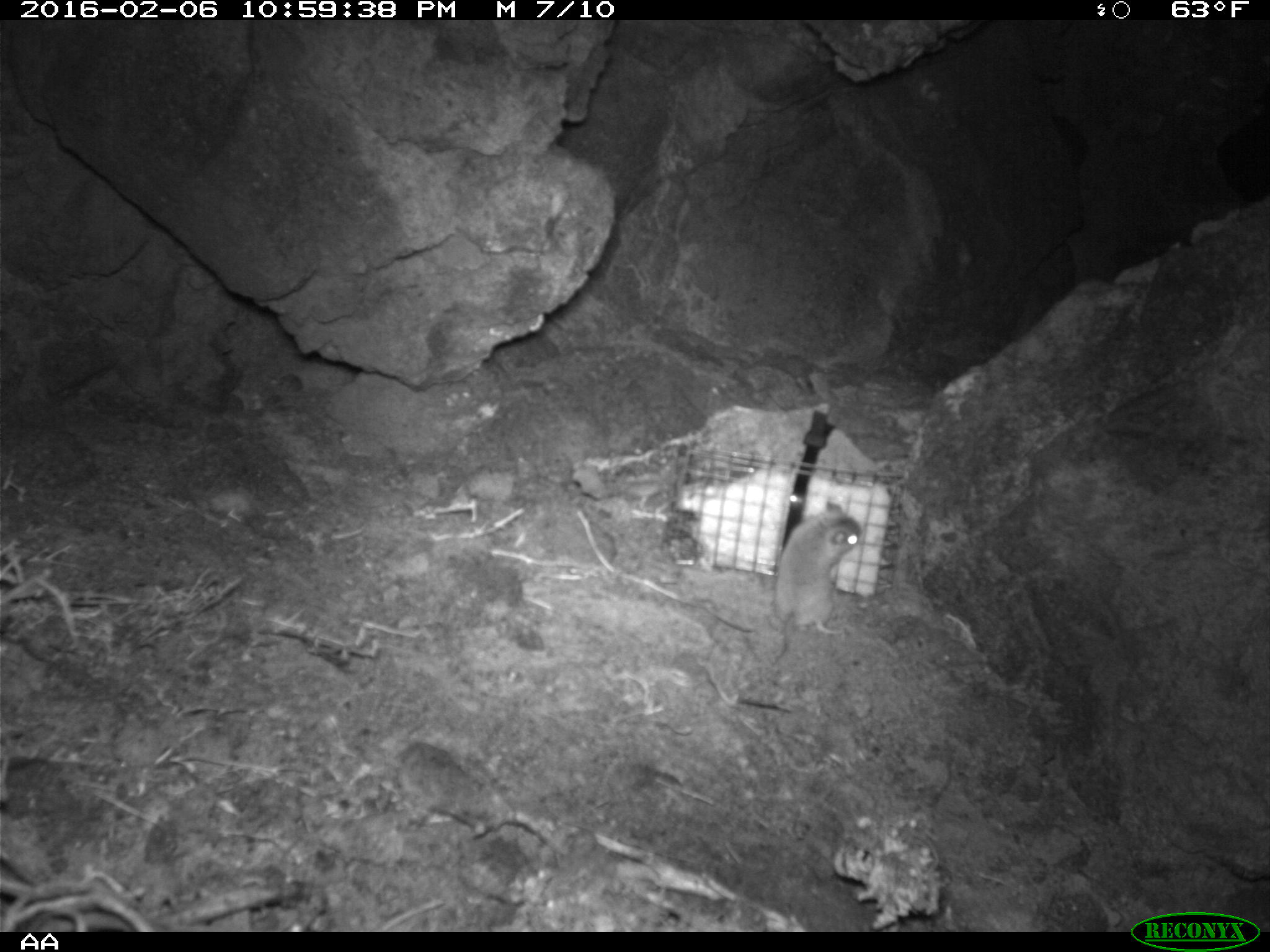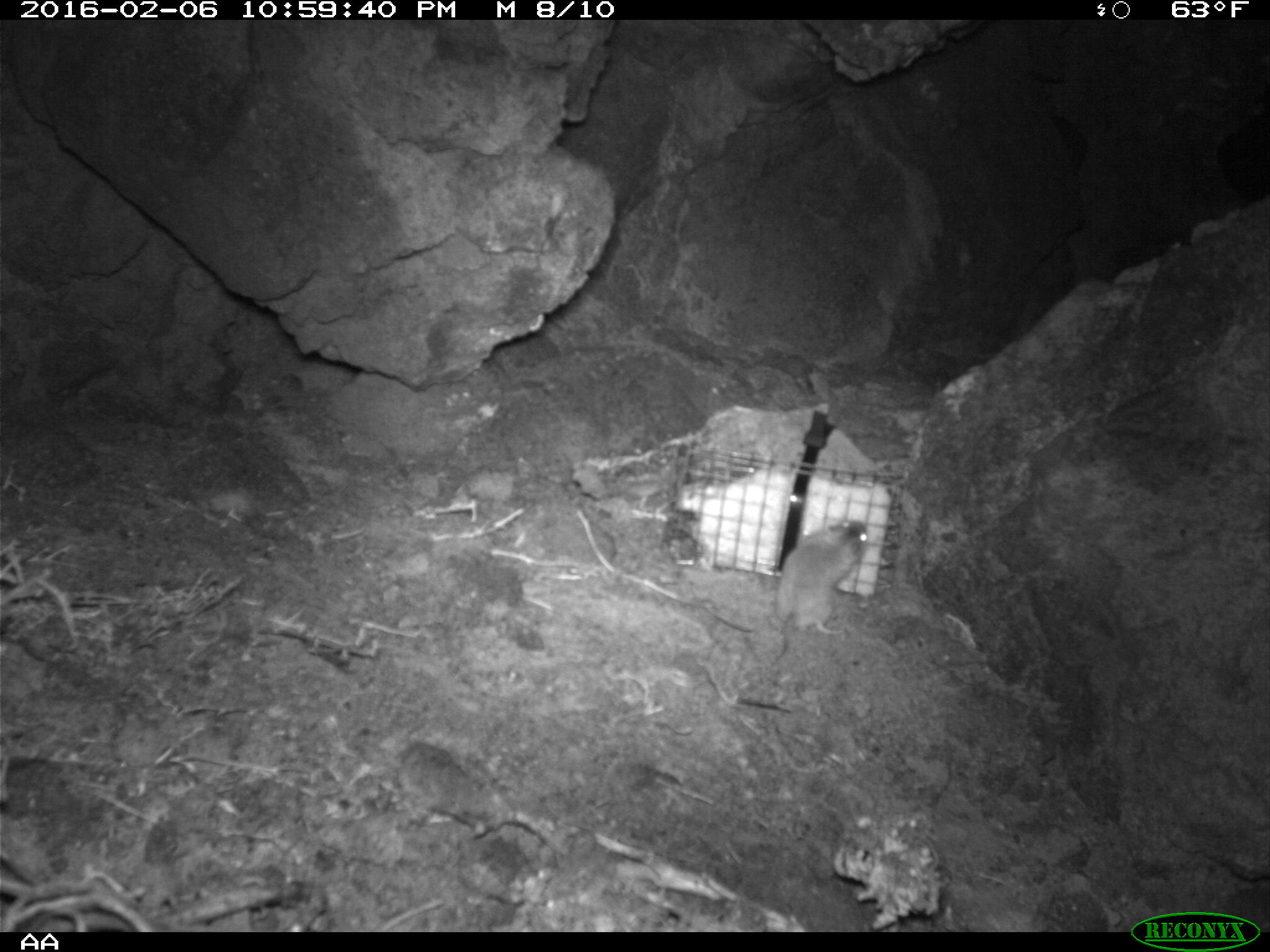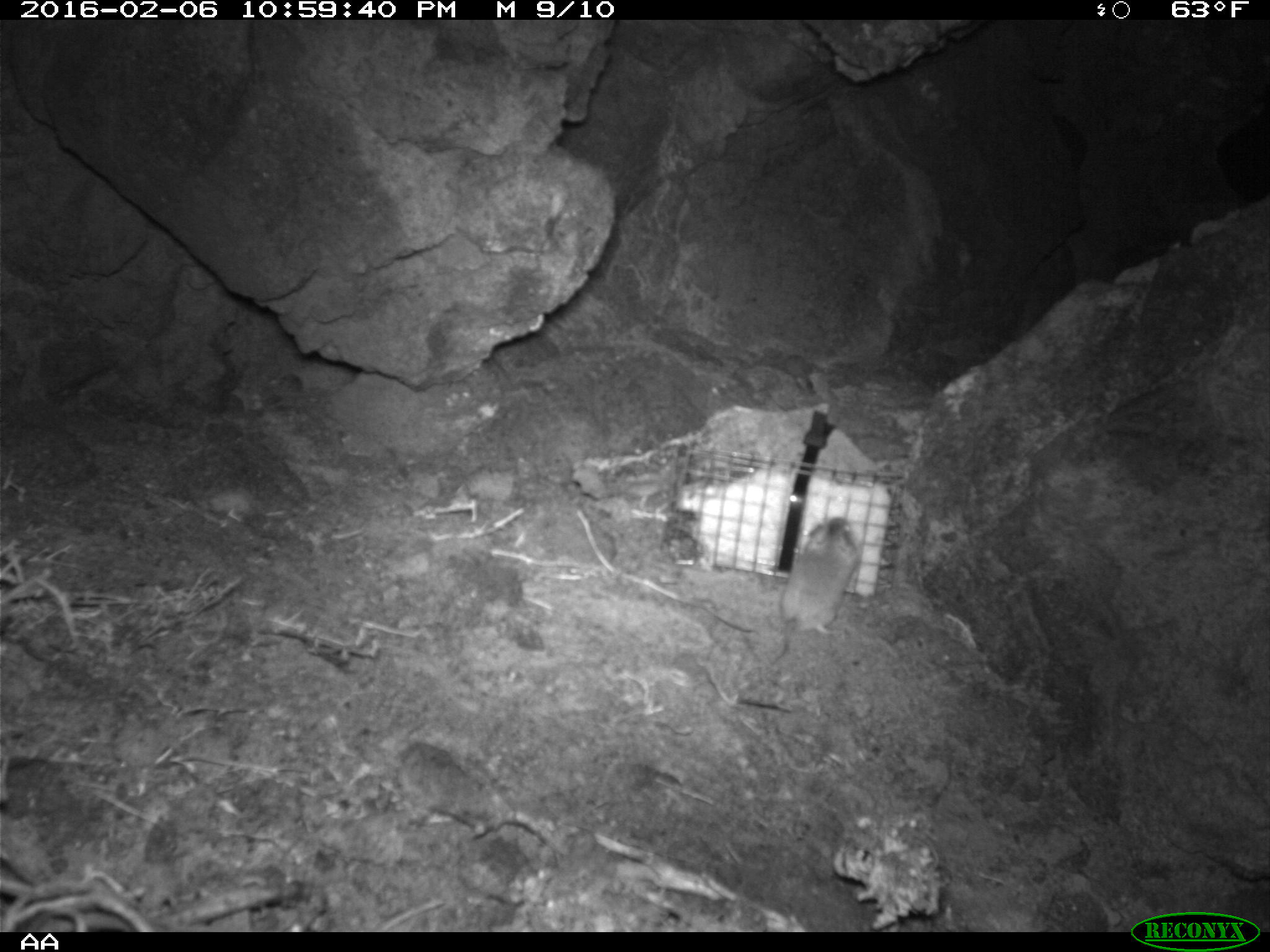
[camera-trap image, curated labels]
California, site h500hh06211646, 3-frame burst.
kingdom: Animalia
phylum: Chordata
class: Mammalia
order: Rodentia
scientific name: Rodentia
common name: rodent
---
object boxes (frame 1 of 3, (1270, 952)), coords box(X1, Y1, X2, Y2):
rodent: box(773, 500, 859, 663)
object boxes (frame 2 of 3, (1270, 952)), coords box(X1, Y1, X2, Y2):
rodent: box(768, 518, 868, 668)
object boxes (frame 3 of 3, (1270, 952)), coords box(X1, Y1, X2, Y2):
rodent: box(771, 518, 858, 666)